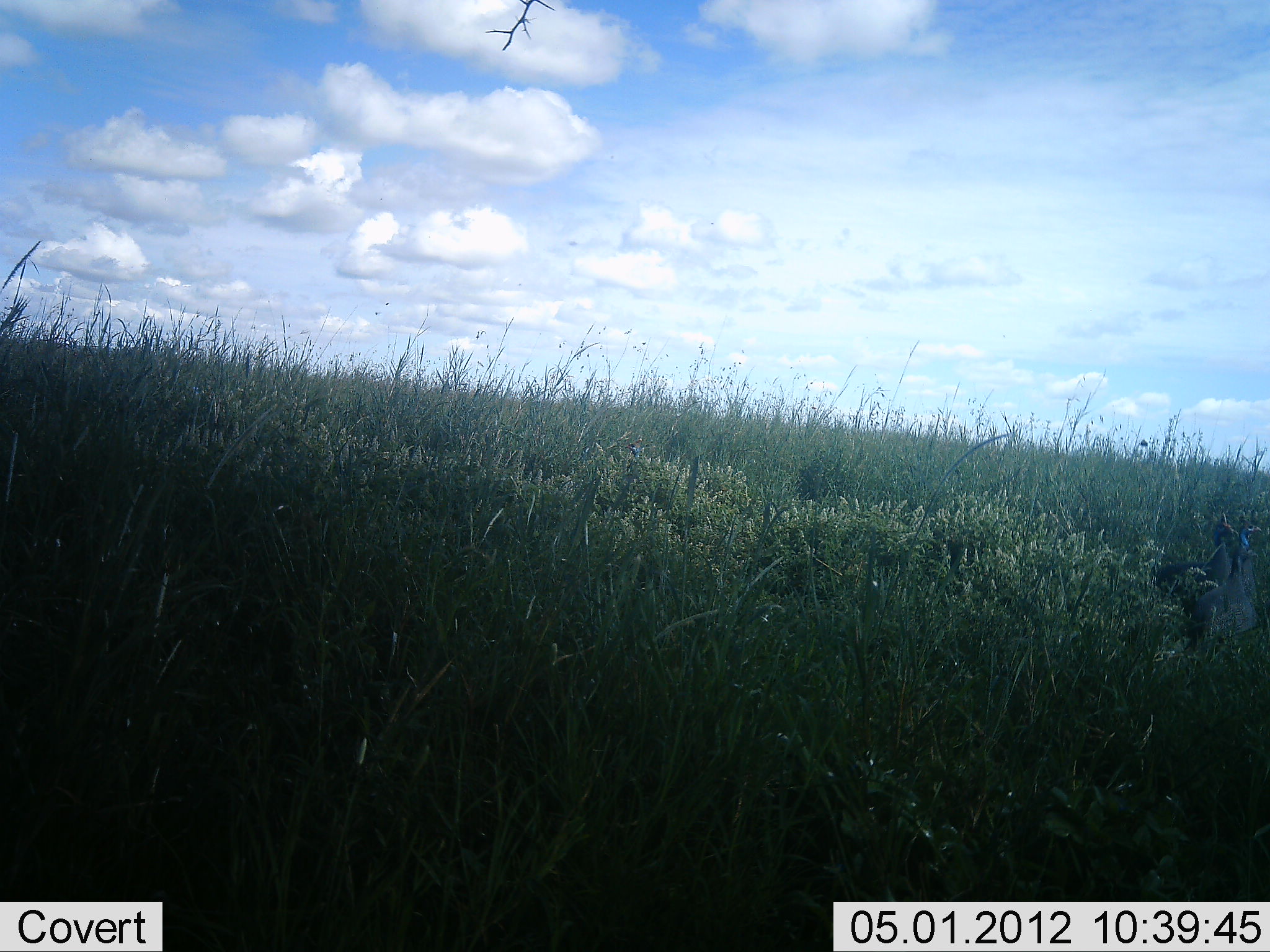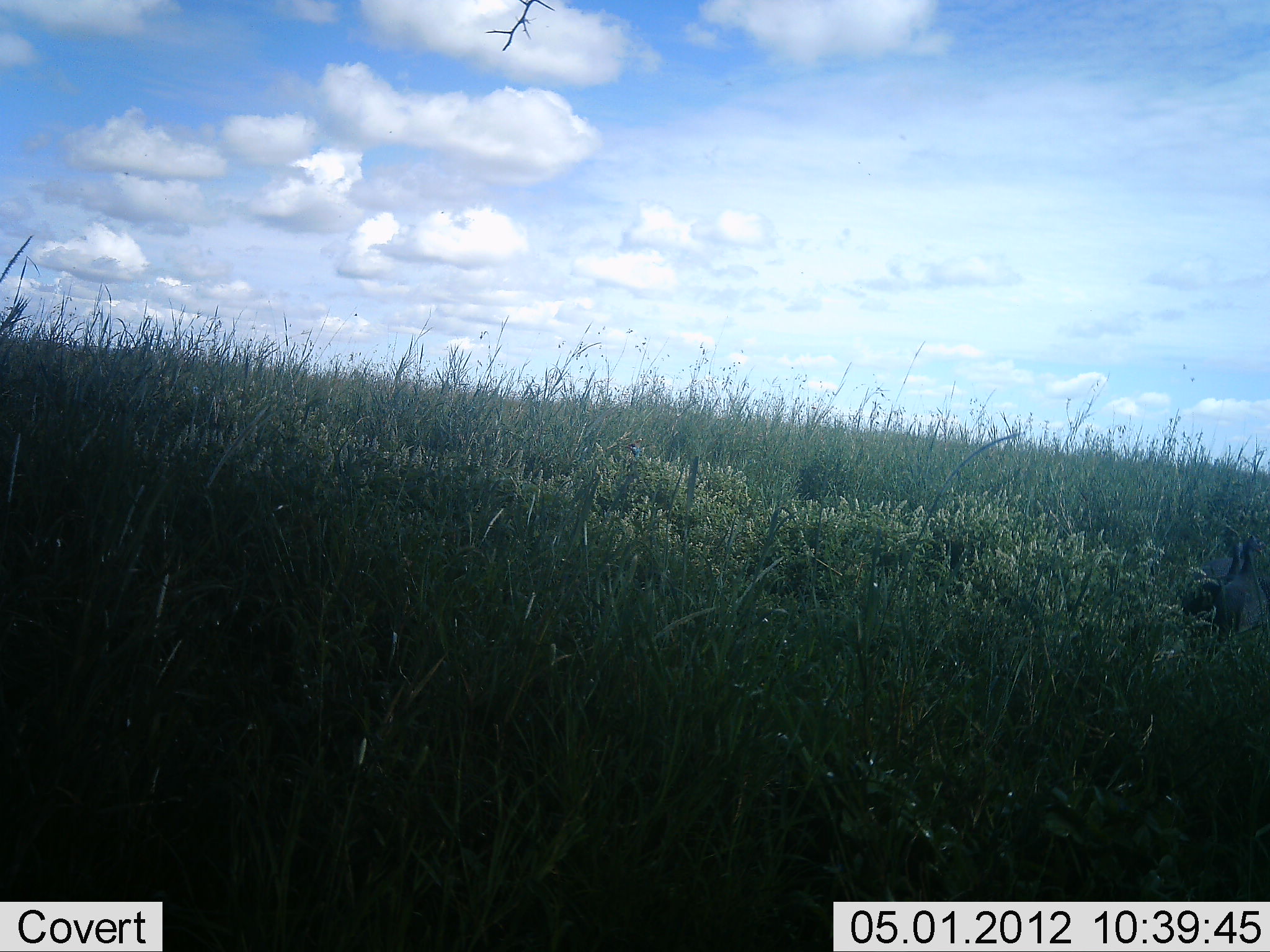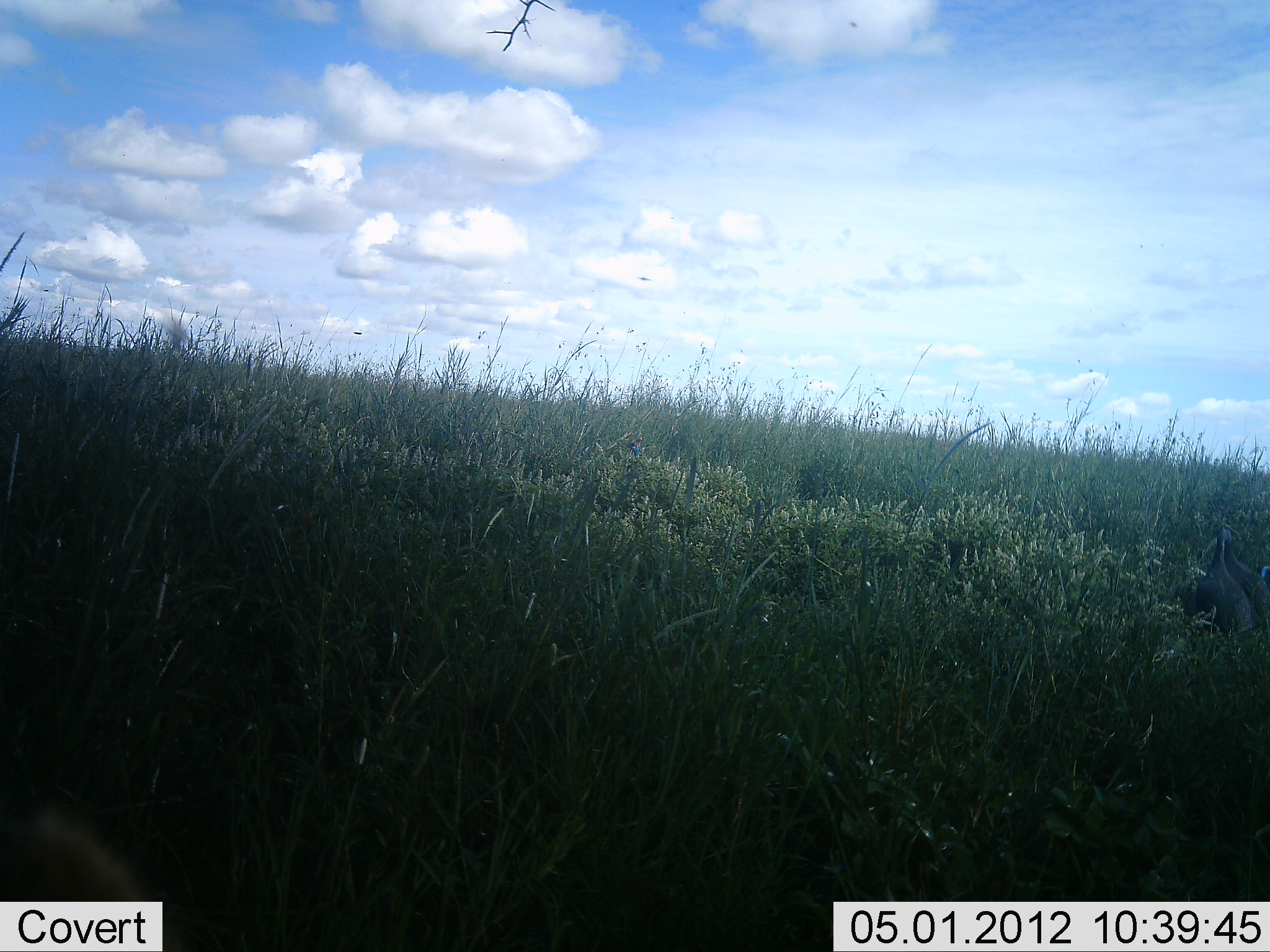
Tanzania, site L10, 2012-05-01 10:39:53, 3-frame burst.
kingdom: Animalia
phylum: Chordata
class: Aves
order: Galliformes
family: Numididae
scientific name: Numididae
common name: guinea fowl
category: guineafowl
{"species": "guineafowl (guinea fowl) (Numididae)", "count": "2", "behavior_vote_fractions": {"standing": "40%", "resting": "0%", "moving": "60%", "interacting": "7%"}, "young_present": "0%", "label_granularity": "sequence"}